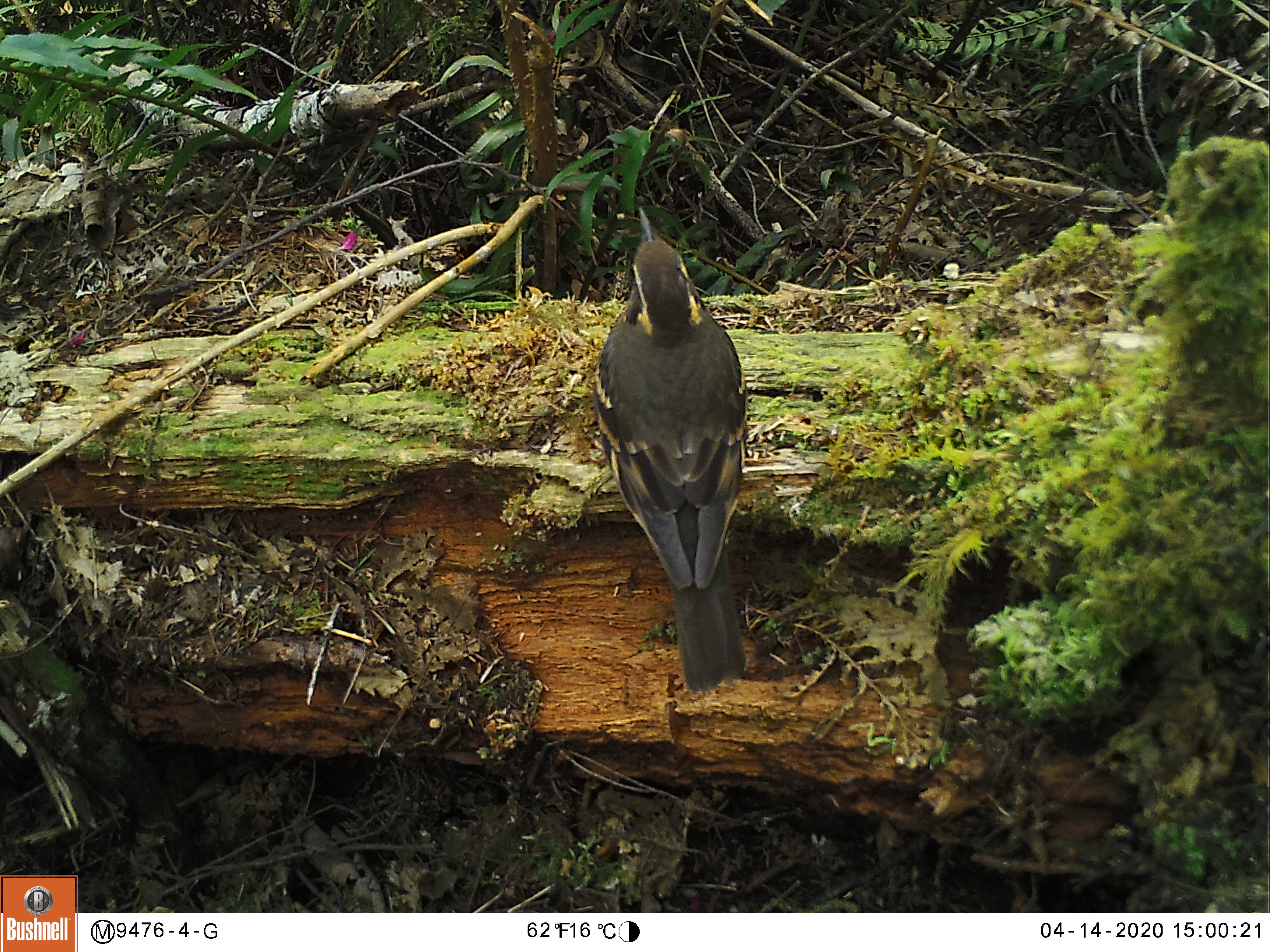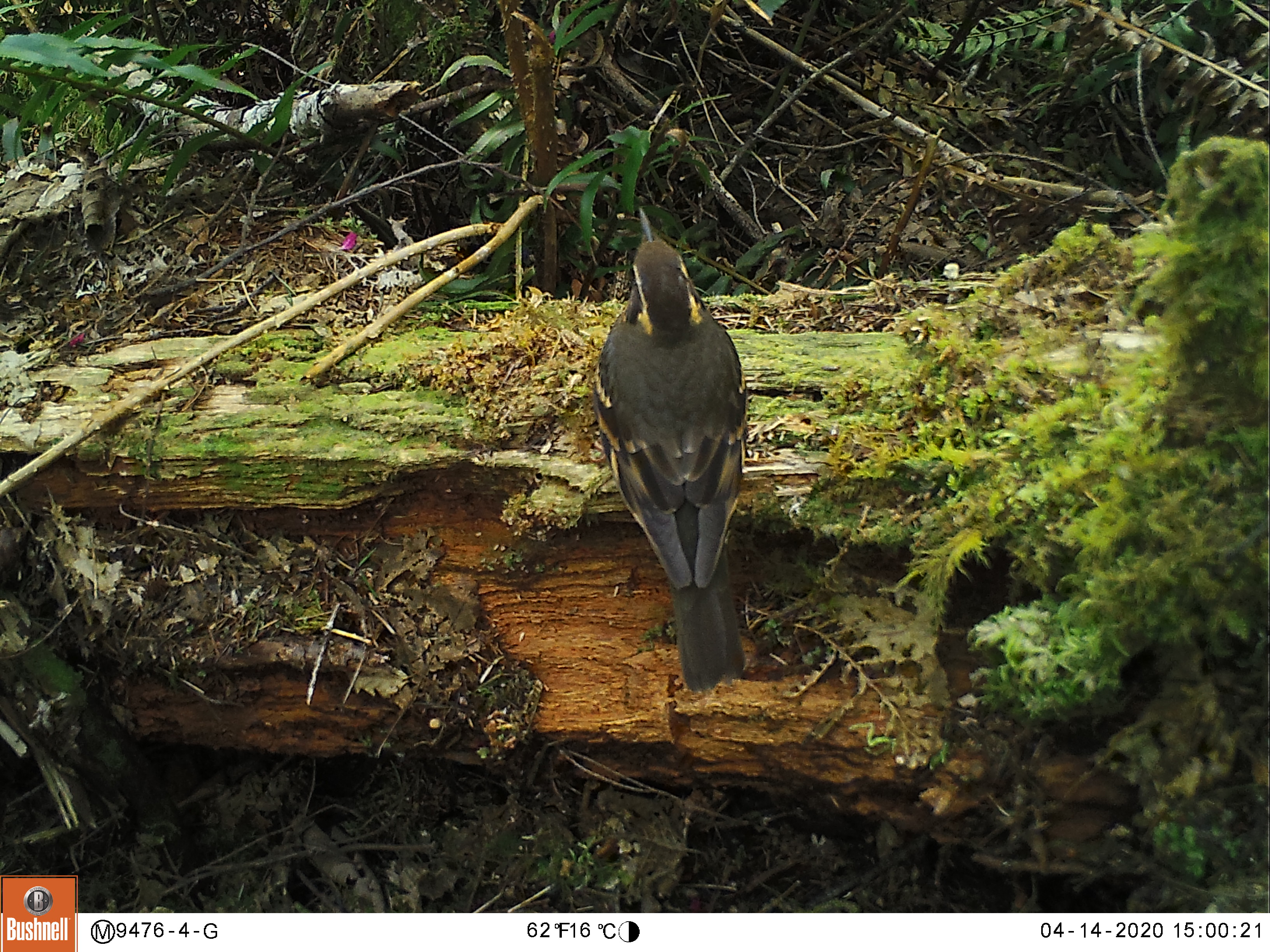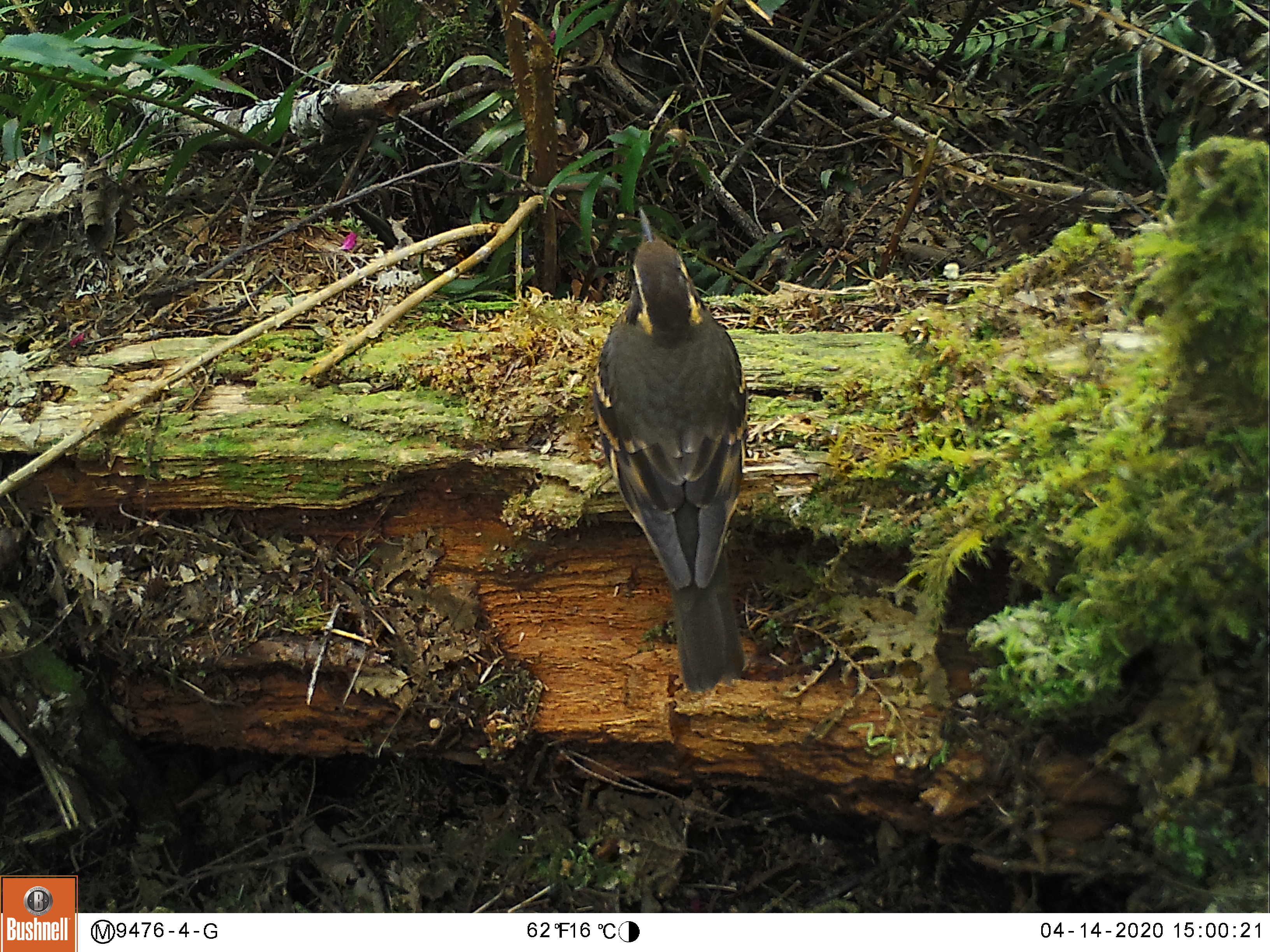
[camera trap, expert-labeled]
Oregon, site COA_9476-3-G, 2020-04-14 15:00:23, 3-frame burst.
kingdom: Animalia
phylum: Chordata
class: Aves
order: Passeriformes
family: Turdidae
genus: Ixoreus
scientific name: Ixoreus naevius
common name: varied thrush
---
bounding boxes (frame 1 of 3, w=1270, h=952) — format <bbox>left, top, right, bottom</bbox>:
varied thrush: <bbox>580, 205, 756, 694</bbox>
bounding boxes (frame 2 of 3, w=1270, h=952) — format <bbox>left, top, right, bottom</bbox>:
varied thrush: <bbox>589, 199, 751, 696</bbox>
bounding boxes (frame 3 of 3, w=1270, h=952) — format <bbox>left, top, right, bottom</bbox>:
varied thrush: <bbox>590, 210, 748, 699</bbox>